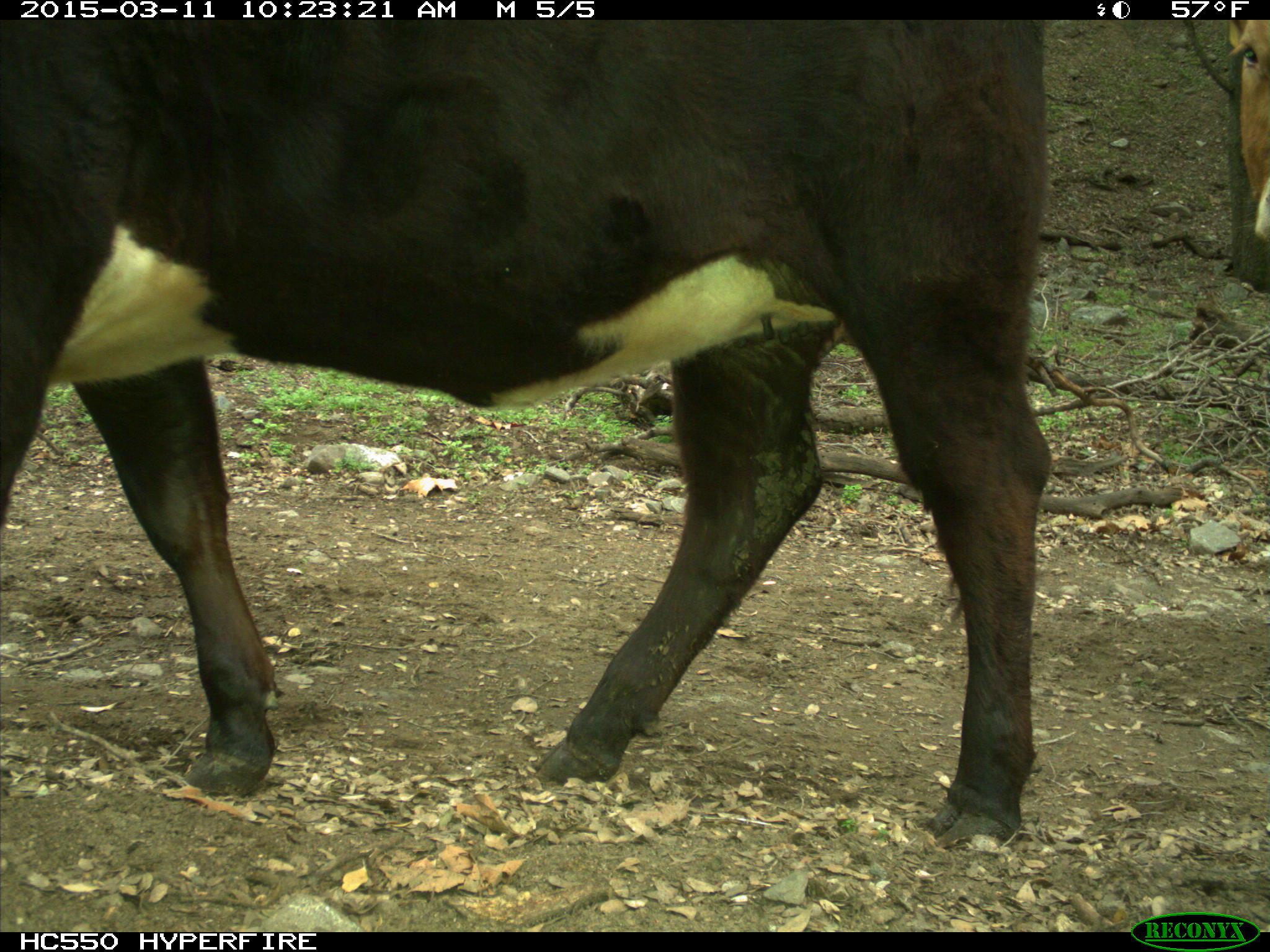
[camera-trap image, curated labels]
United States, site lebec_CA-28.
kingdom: Animalia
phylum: Chordata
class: Mammalia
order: Artiodactyla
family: Bovidae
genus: Bos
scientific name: Bos taurus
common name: domestic cow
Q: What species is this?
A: Bos taurus (domestic cow).